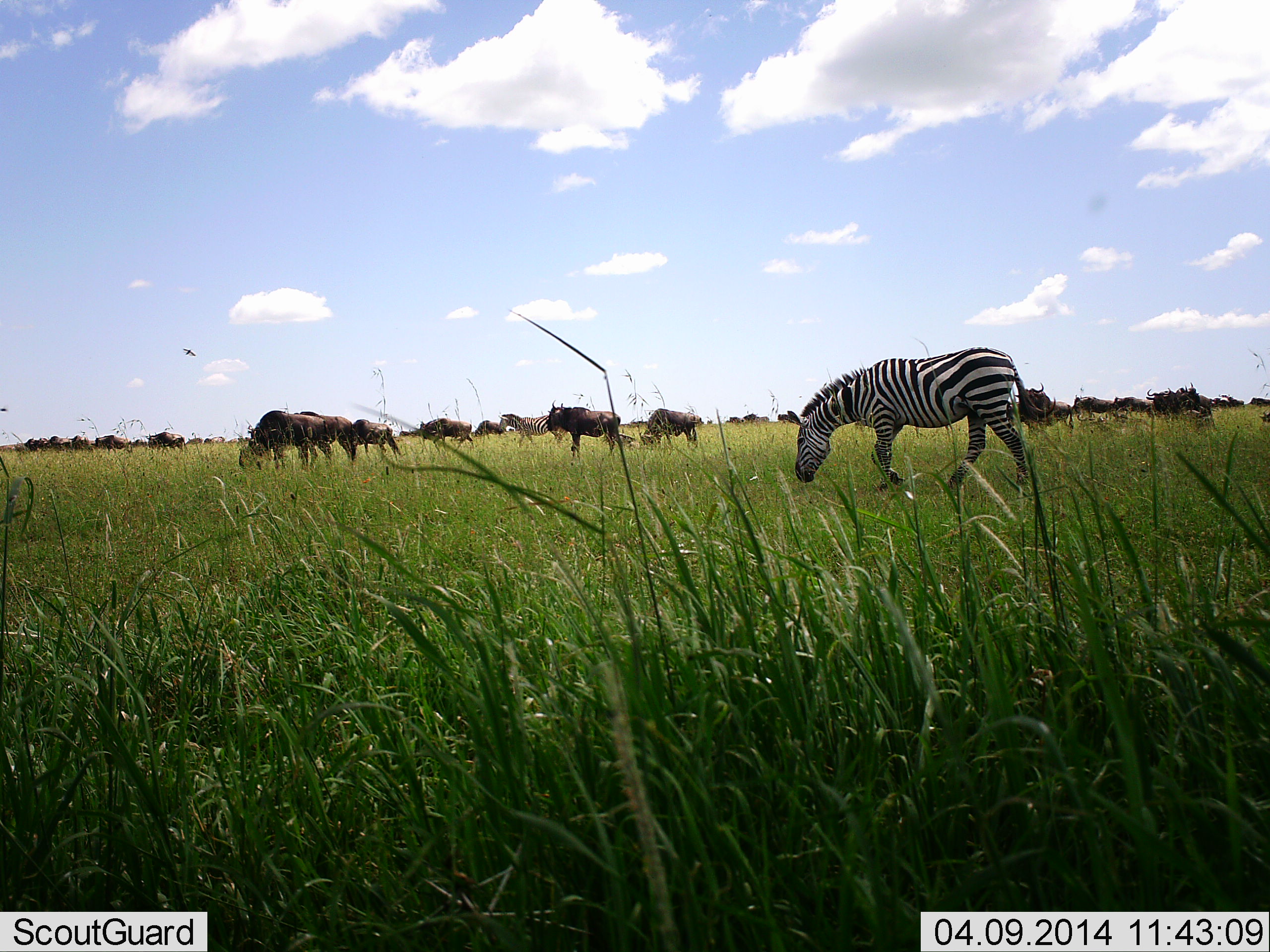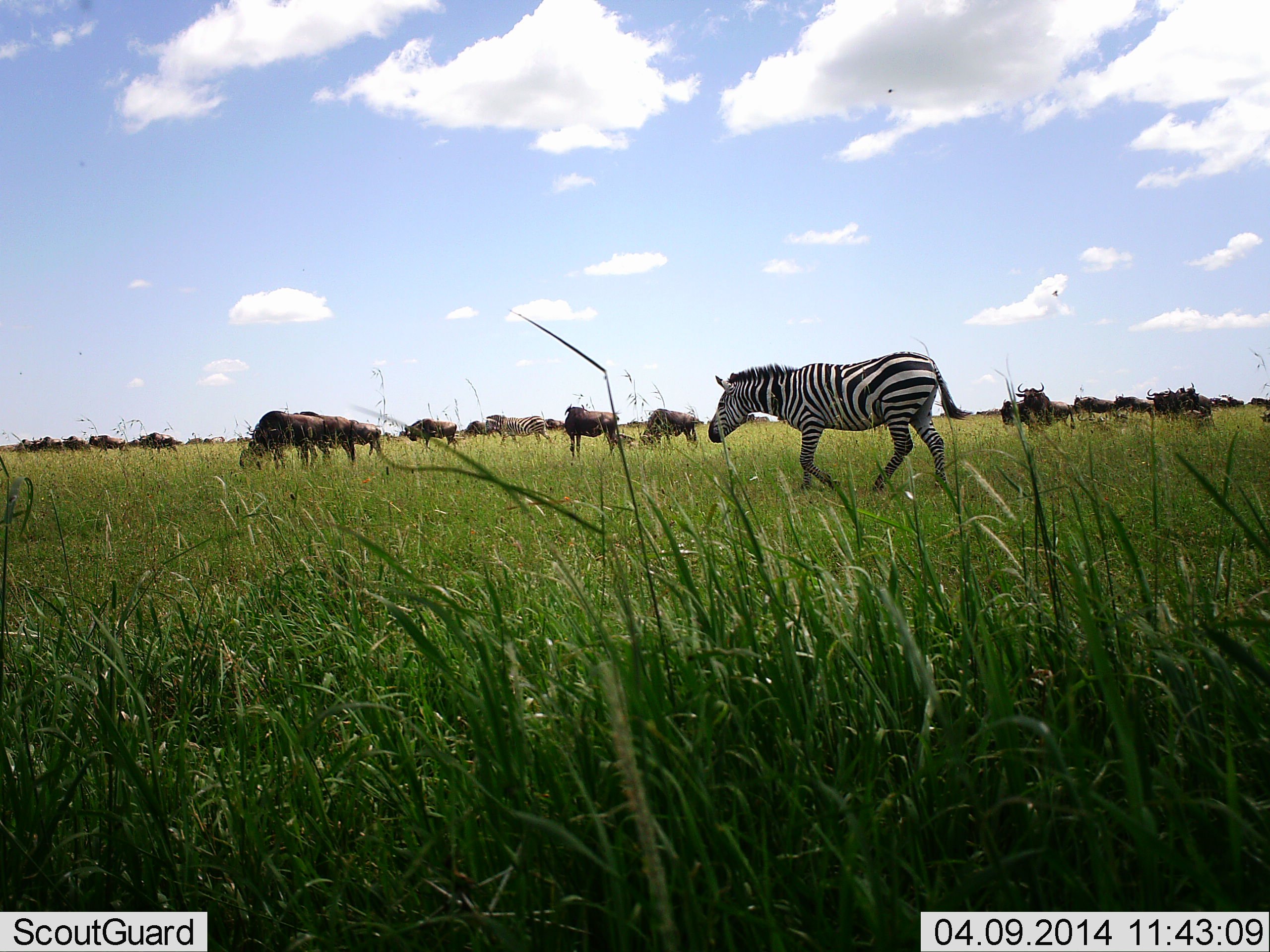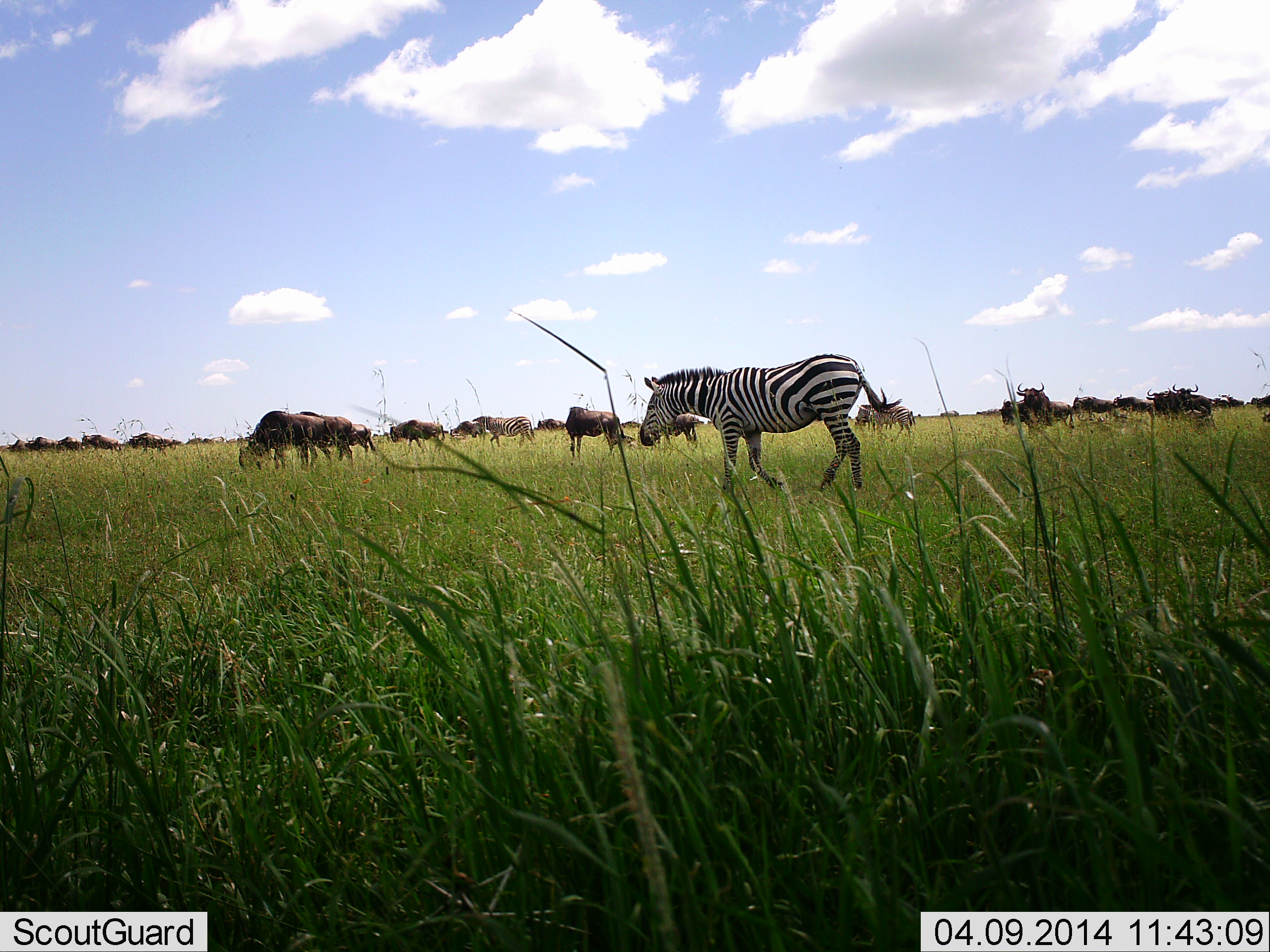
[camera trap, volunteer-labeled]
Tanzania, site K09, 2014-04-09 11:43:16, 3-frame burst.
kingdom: Animalia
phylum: Chordata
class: Mammalia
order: Artiodactyla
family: Bovidae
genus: Connochaetes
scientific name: Connochaetes taurinus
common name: blue wildebeest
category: wildebeest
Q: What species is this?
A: Wildebeest (blue wildebeest) (Connochaetes taurinus).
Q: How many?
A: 11-50.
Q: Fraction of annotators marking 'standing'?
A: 27%.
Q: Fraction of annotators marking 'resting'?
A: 0%.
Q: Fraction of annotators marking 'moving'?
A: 73%.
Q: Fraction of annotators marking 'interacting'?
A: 0%.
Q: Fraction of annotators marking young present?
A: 0%.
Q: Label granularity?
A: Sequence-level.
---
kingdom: Animalia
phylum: Chordata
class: Mammalia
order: Perissodactyla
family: Equidae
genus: Equus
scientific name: Equus quagga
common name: plains zebra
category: zebra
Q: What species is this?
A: Zebra (plains zebra) (Equus quagga).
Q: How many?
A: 2.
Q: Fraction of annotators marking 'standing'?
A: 7%.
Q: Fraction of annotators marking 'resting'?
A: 0%.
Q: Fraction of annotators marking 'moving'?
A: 93%.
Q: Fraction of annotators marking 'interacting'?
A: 0%.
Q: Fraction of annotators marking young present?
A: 0%.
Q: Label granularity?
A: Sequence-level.